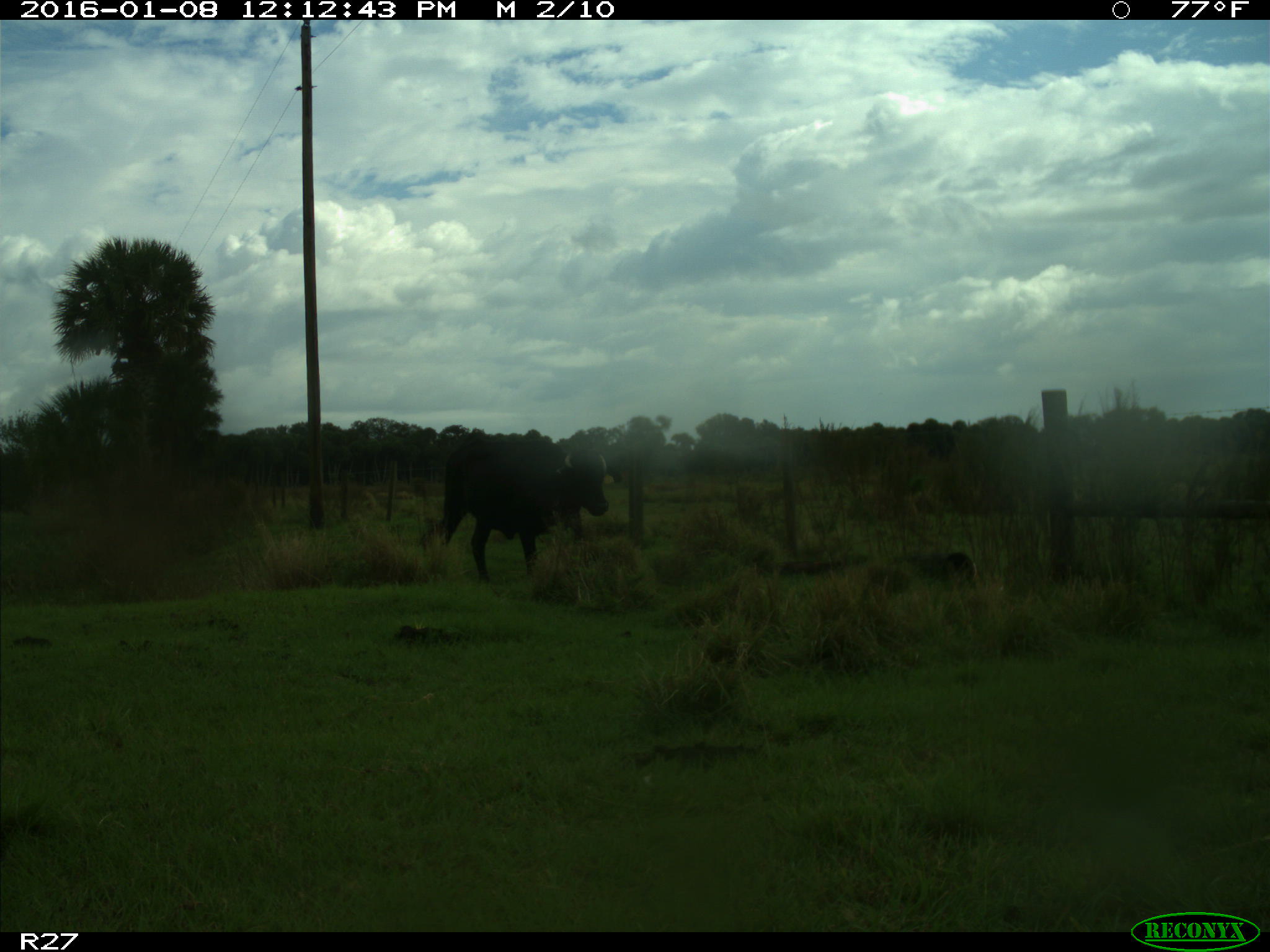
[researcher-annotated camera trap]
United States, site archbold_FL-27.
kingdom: Animalia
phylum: Chordata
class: Mammalia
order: Artiodactyla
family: Bovidae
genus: Bos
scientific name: Bos taurus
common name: domestic cow